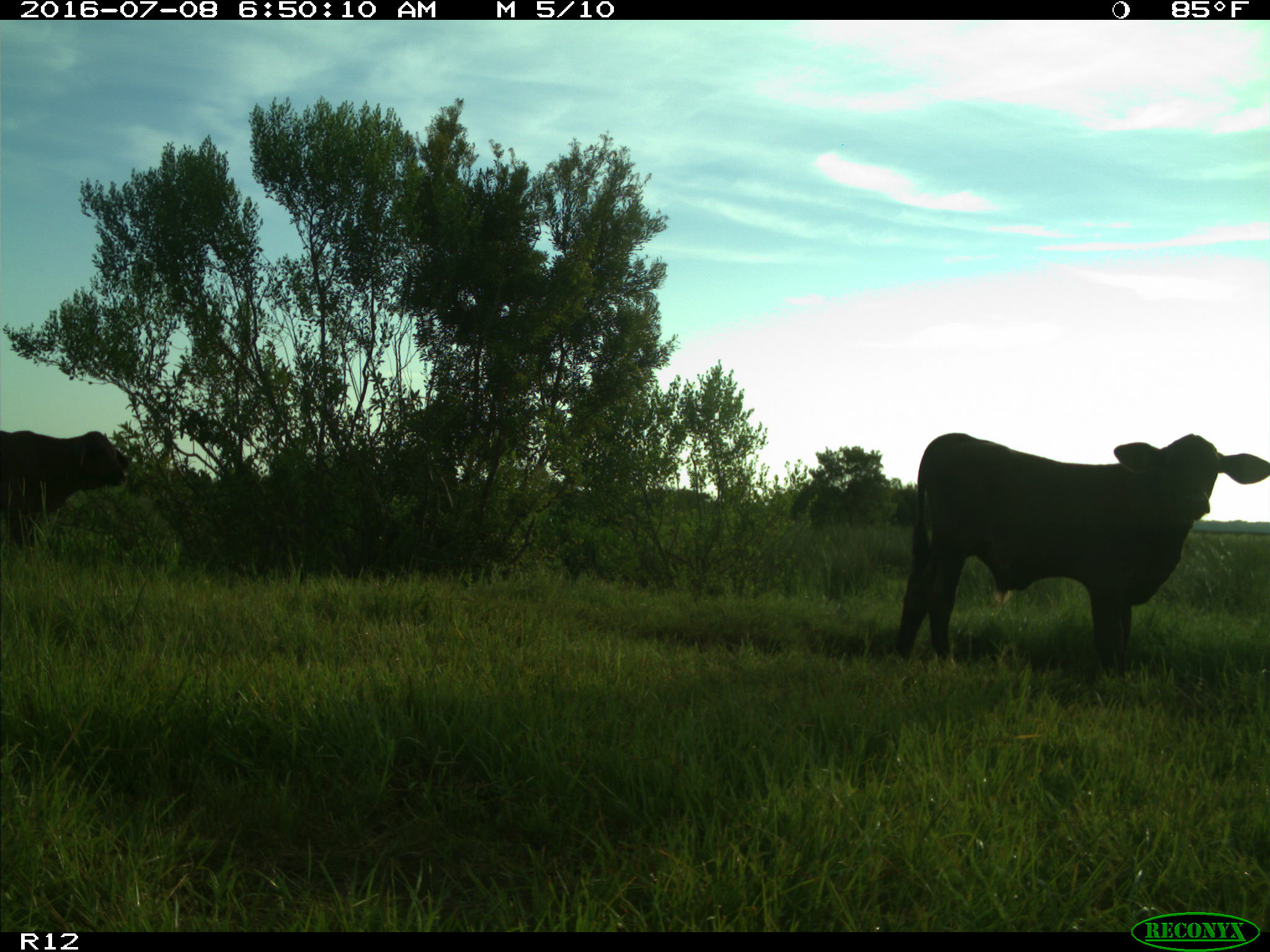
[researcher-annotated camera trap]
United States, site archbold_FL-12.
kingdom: Animalia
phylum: Chordata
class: Mammalia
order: Artiodactyla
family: Bovidae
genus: Bos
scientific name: Bos taurus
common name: domestic cow